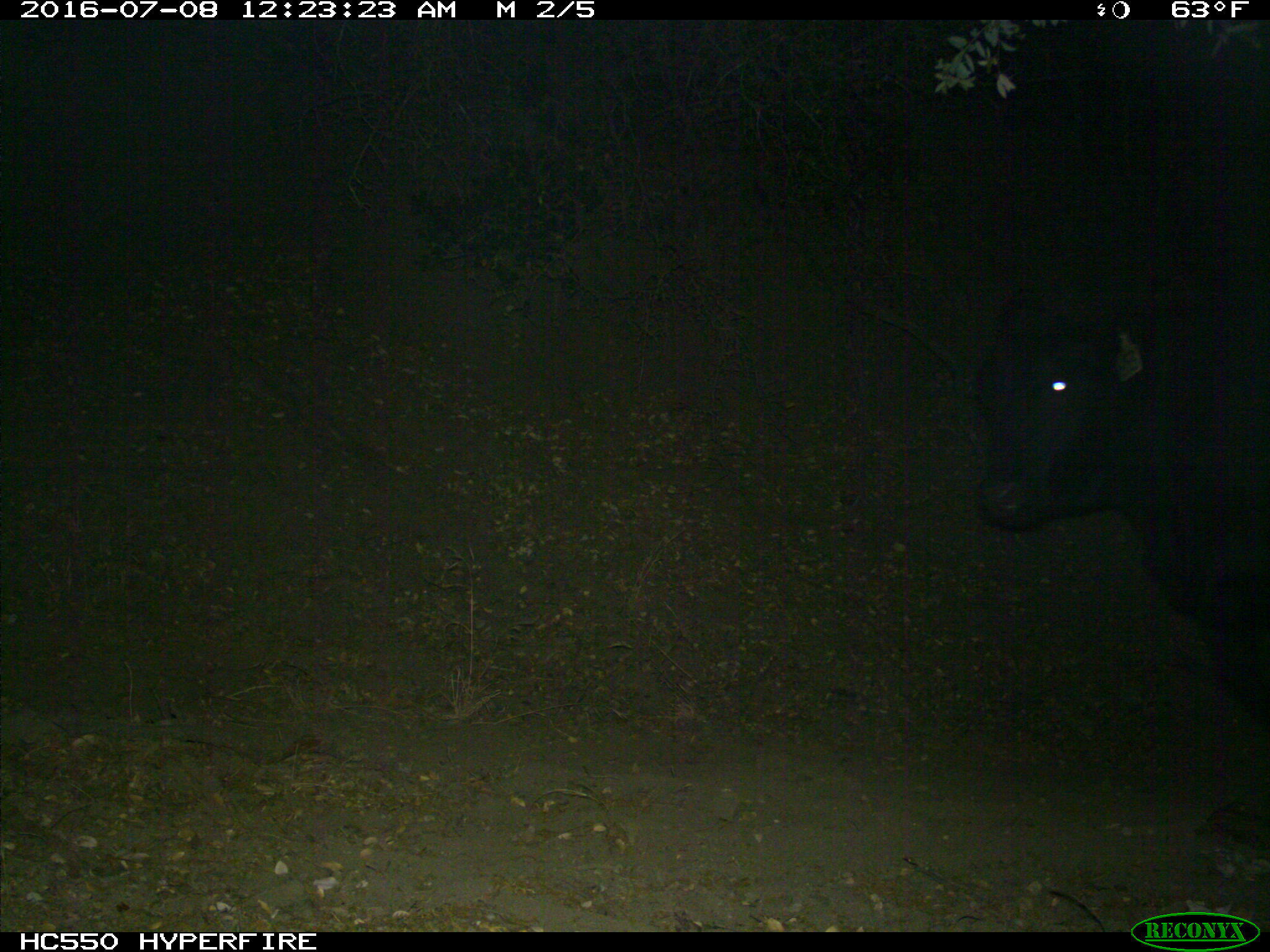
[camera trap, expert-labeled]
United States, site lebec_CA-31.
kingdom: Animalia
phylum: Chordata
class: Mammalia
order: Artiodactyla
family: Bovidae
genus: Bos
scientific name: Bos taurus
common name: domestic cow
Bos taurus (domestic cow).